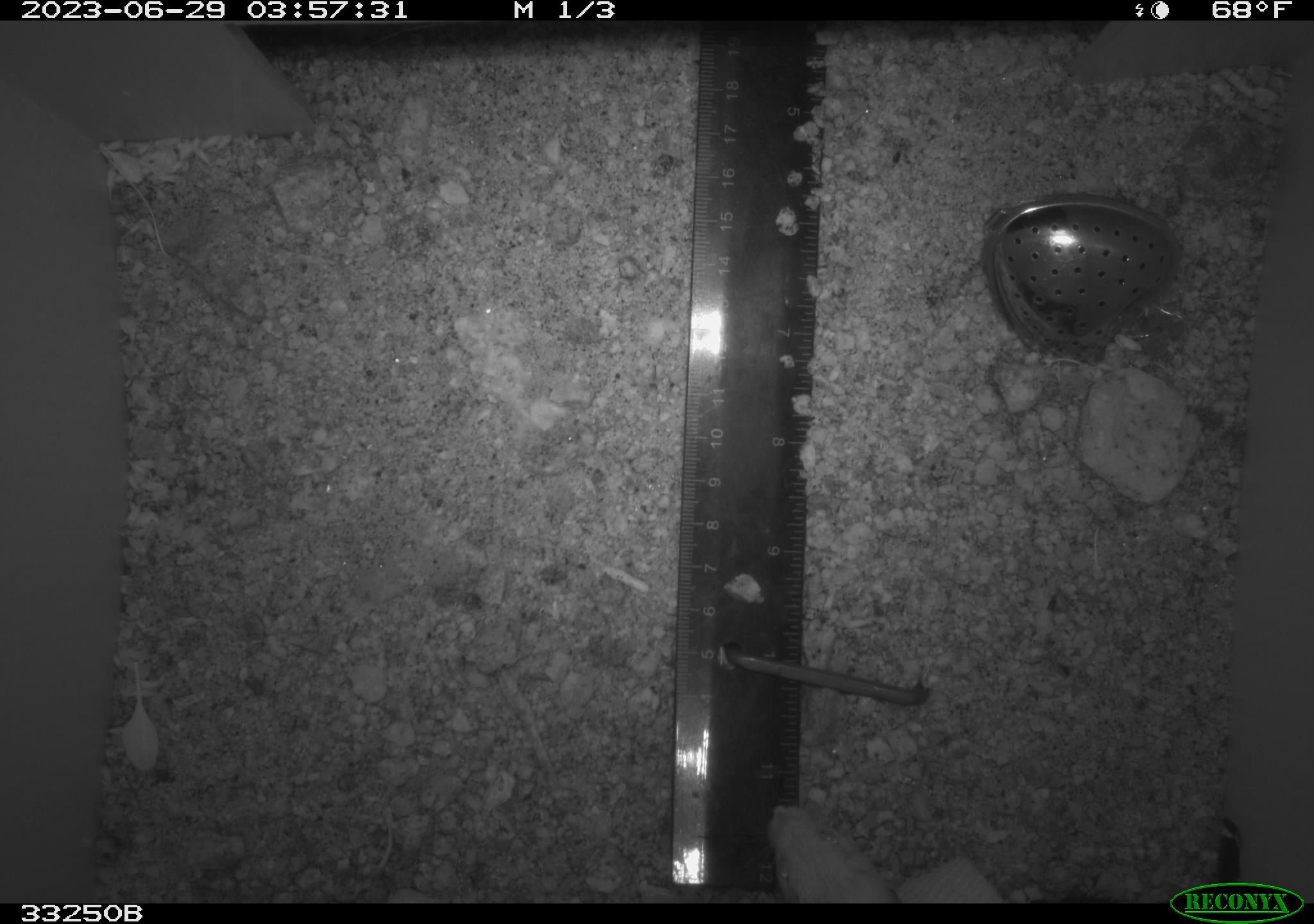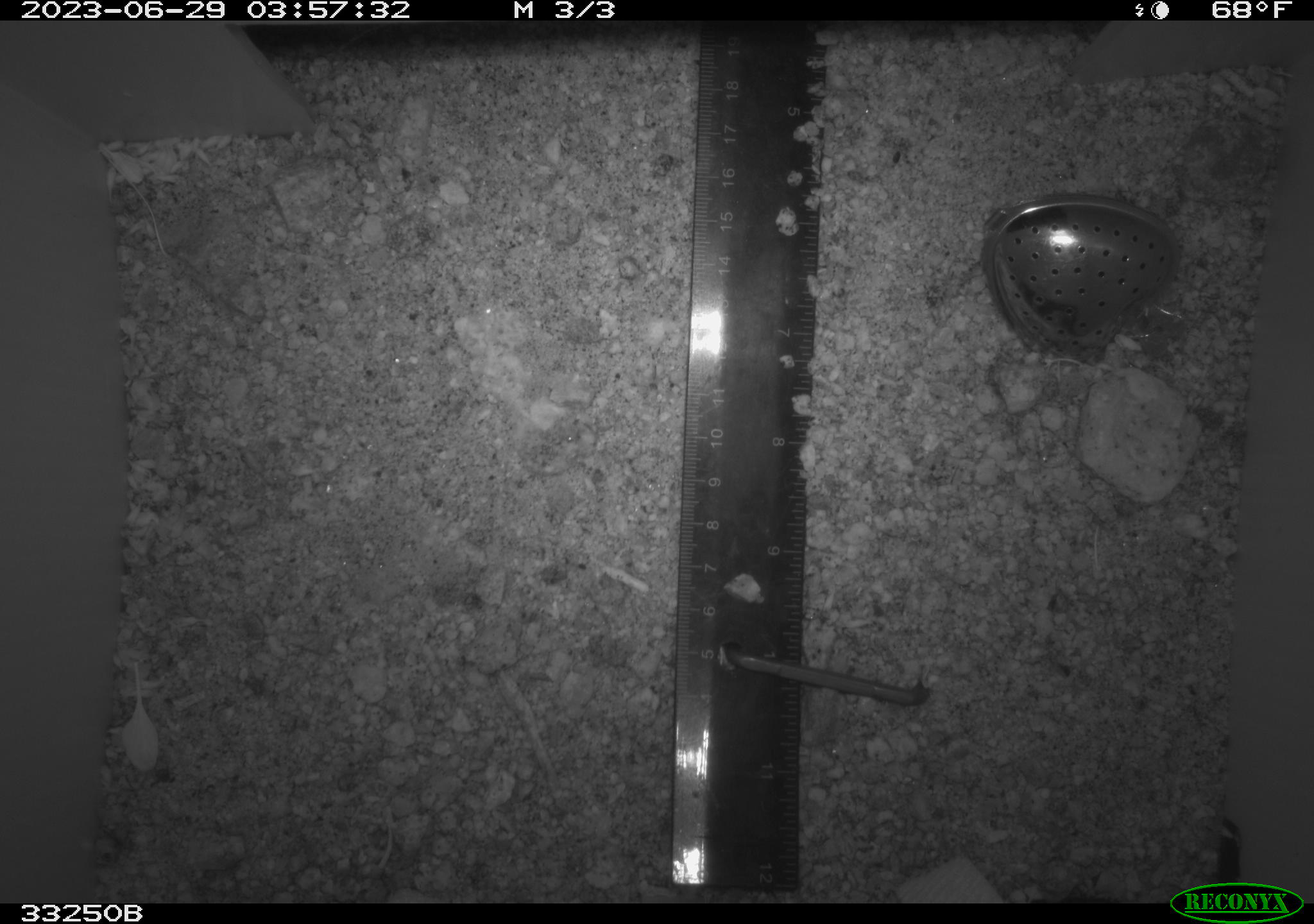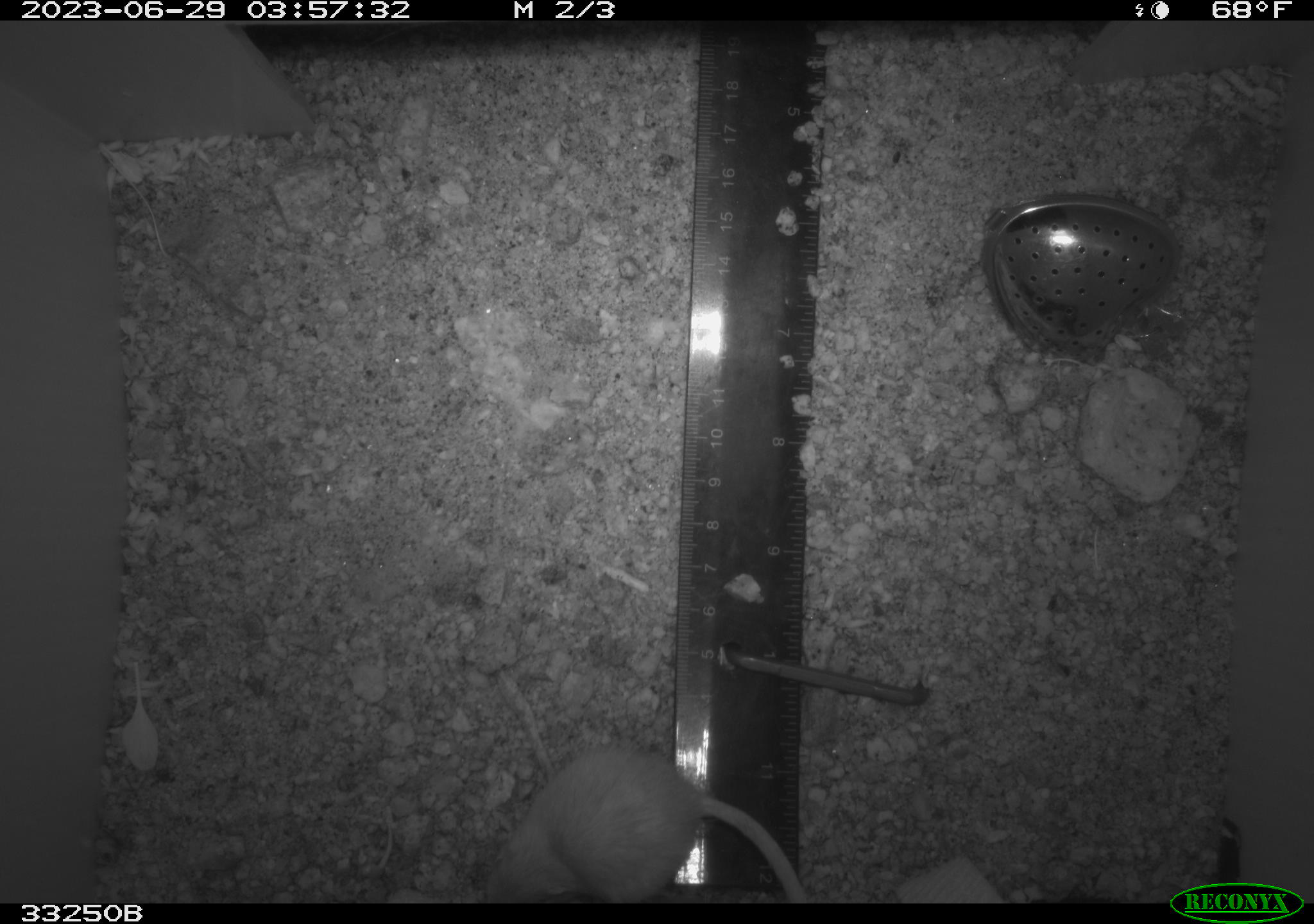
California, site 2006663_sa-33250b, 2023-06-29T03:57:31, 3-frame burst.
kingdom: Animalia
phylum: Chordata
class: Mammalia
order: Rodentia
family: Heteromyidae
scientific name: Heteromyidae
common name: kangaroo rats and pocket mice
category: heteromyidae family